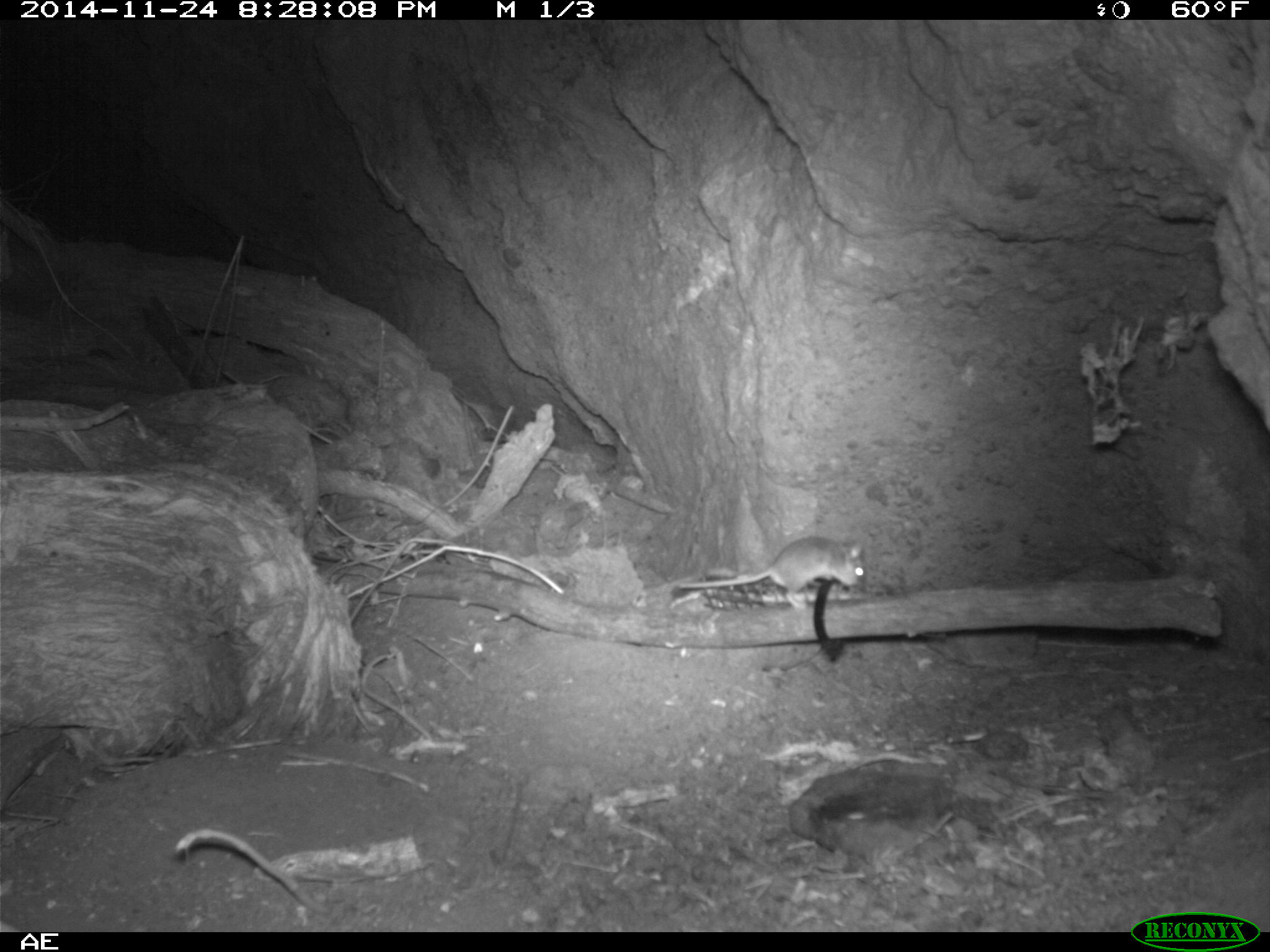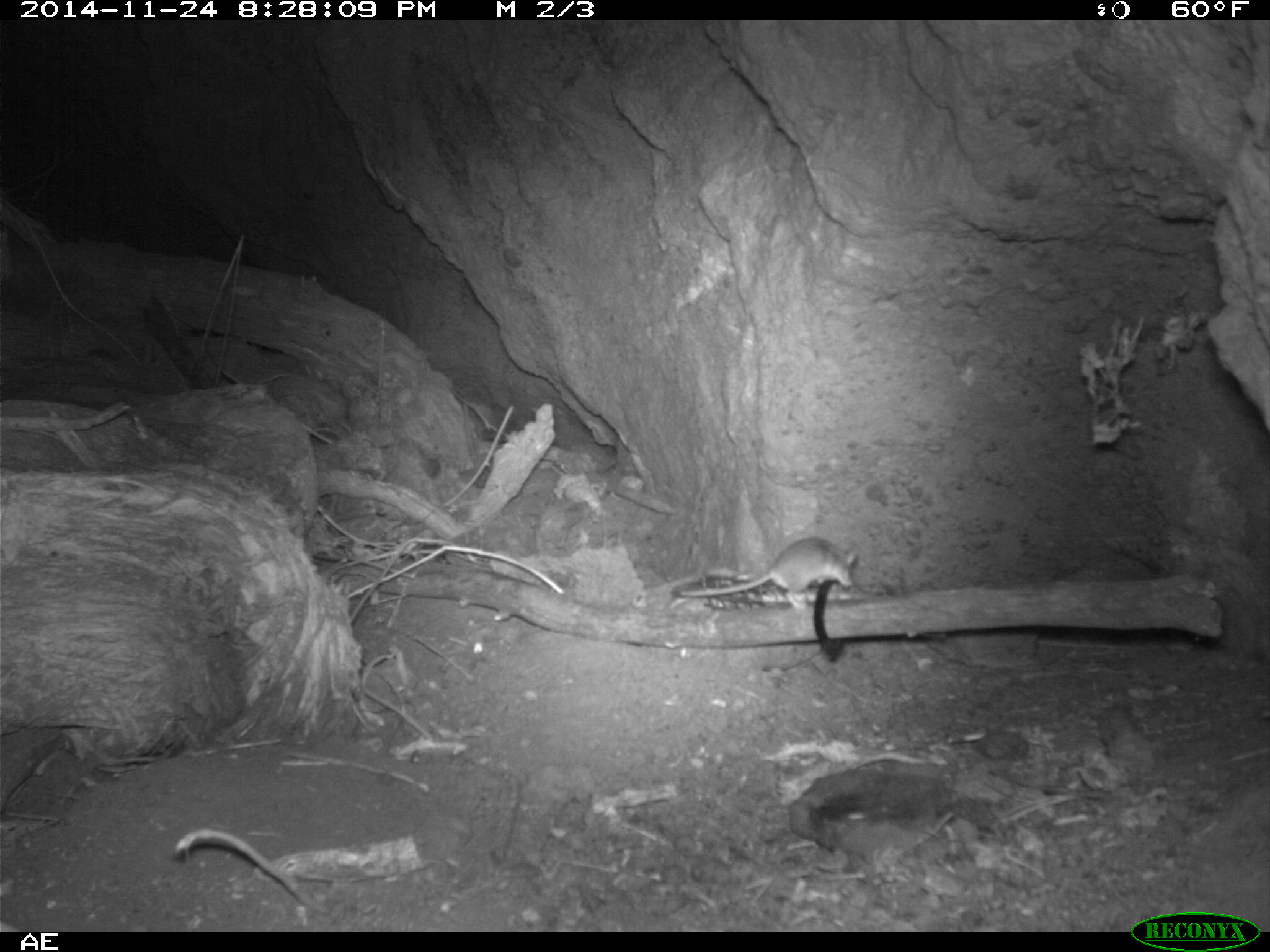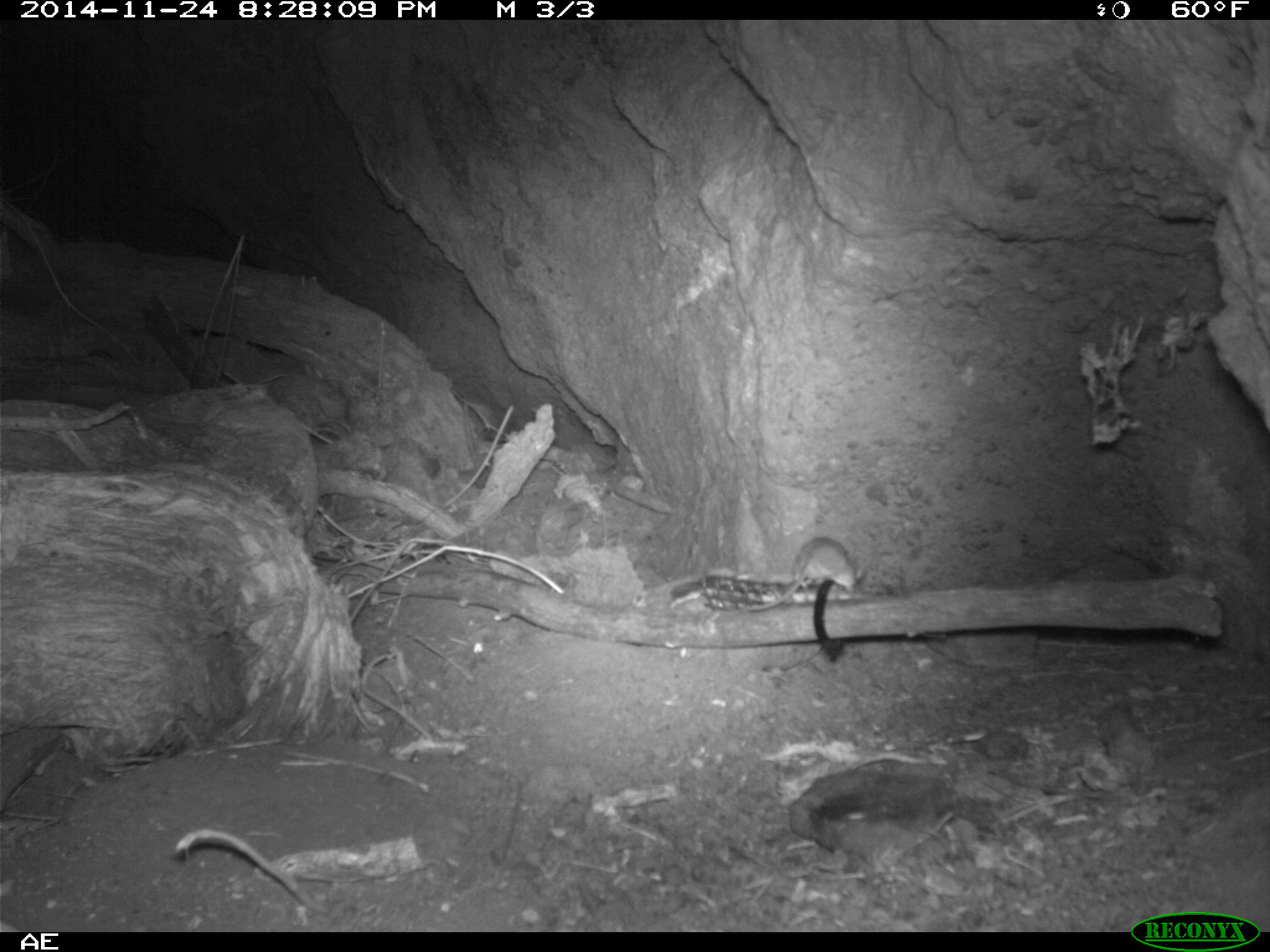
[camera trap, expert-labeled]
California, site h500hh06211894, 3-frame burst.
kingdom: Animalia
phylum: Chordata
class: Mammalia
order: Rodentia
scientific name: Rodentia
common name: rodent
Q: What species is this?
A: Rodent (Rodentia).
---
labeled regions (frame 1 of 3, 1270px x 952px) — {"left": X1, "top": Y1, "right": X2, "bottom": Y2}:
rodent: {"left": 679, "top": 534, "right": 867, "bottom": 610}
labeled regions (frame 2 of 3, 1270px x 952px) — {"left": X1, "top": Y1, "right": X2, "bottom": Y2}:
rodent: {"left": 678, "top": 536, "right": 858, "bottom": 598}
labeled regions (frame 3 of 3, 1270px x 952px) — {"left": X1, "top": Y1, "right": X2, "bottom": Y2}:
rodent: {"left": 750, "top": 536, "right": 864, "bottom": 610}